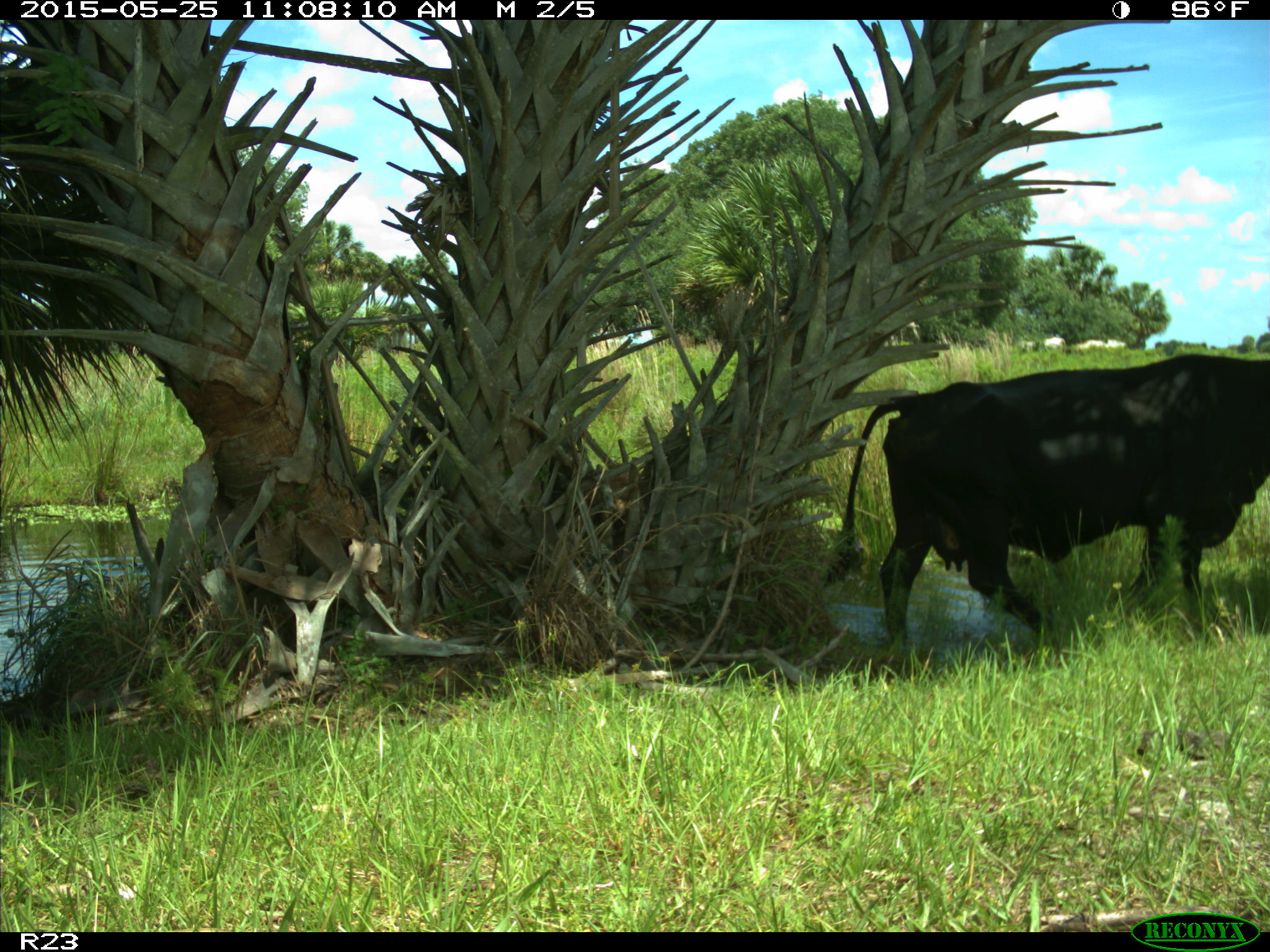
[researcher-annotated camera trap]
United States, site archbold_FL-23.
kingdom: Animalia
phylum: Chordata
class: Mammalia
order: Artiodactyla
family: Bovidae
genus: Bos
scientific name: Bos taurus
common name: domestic cow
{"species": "Bos taurus (domestic cow)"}